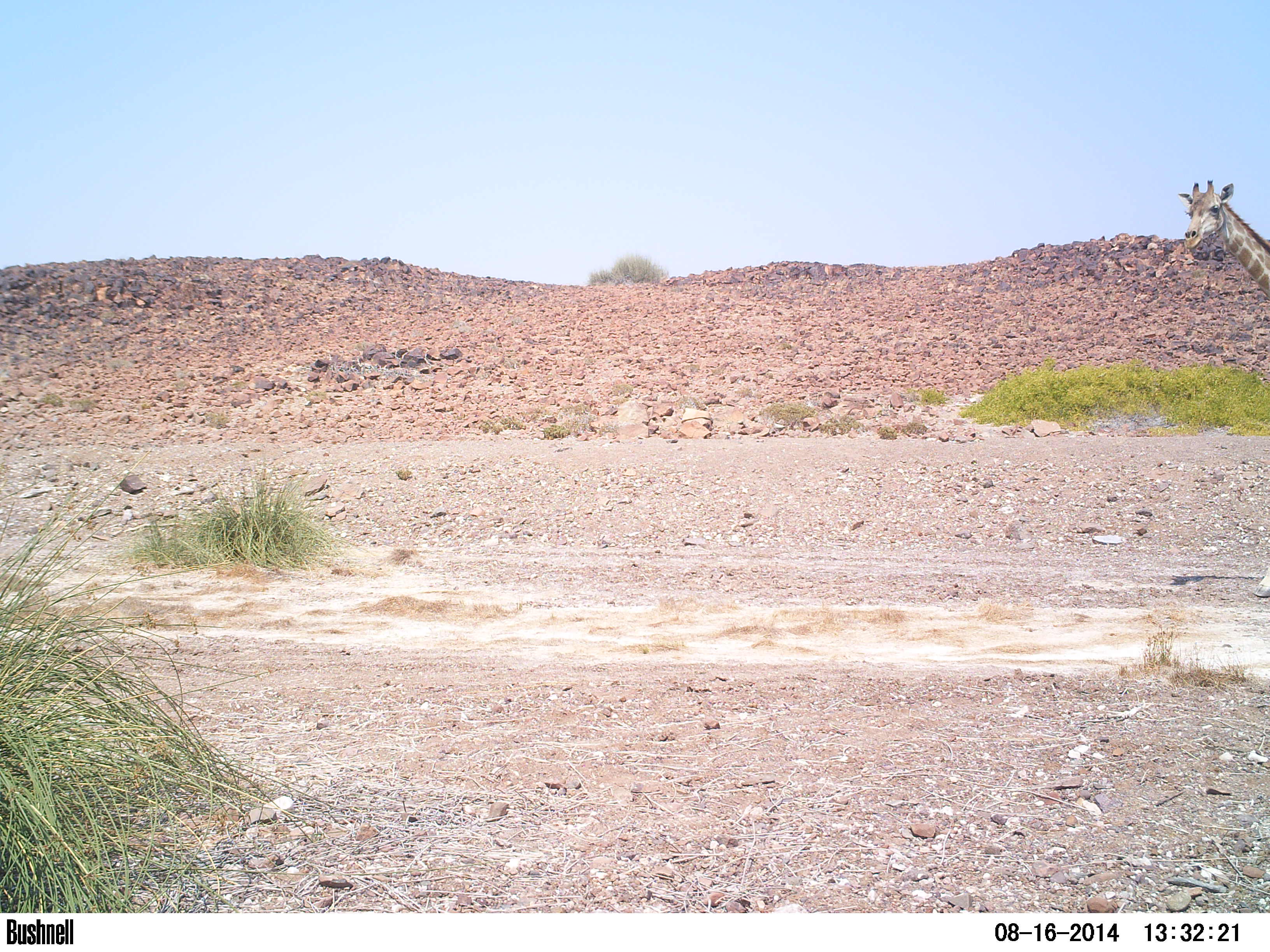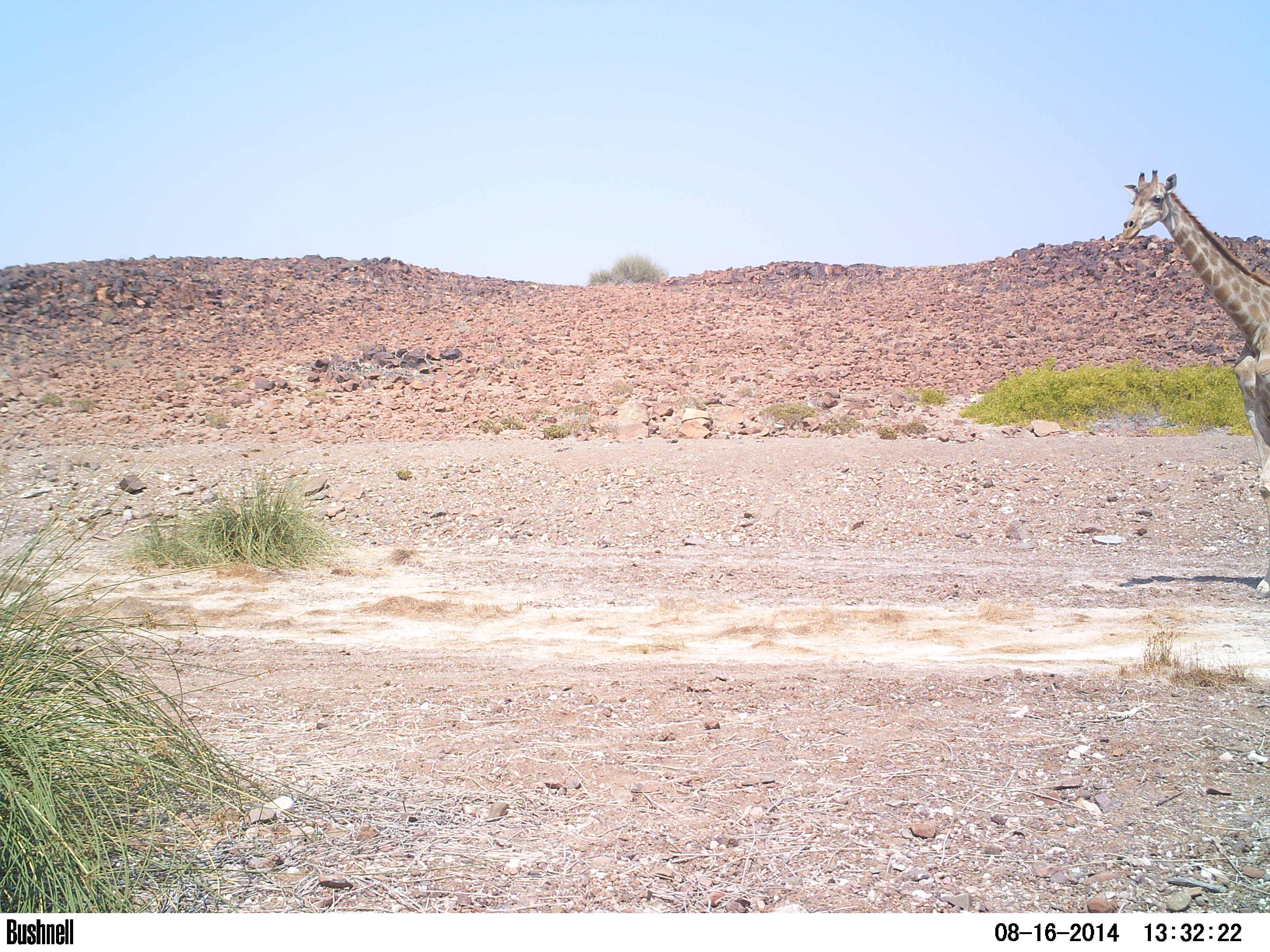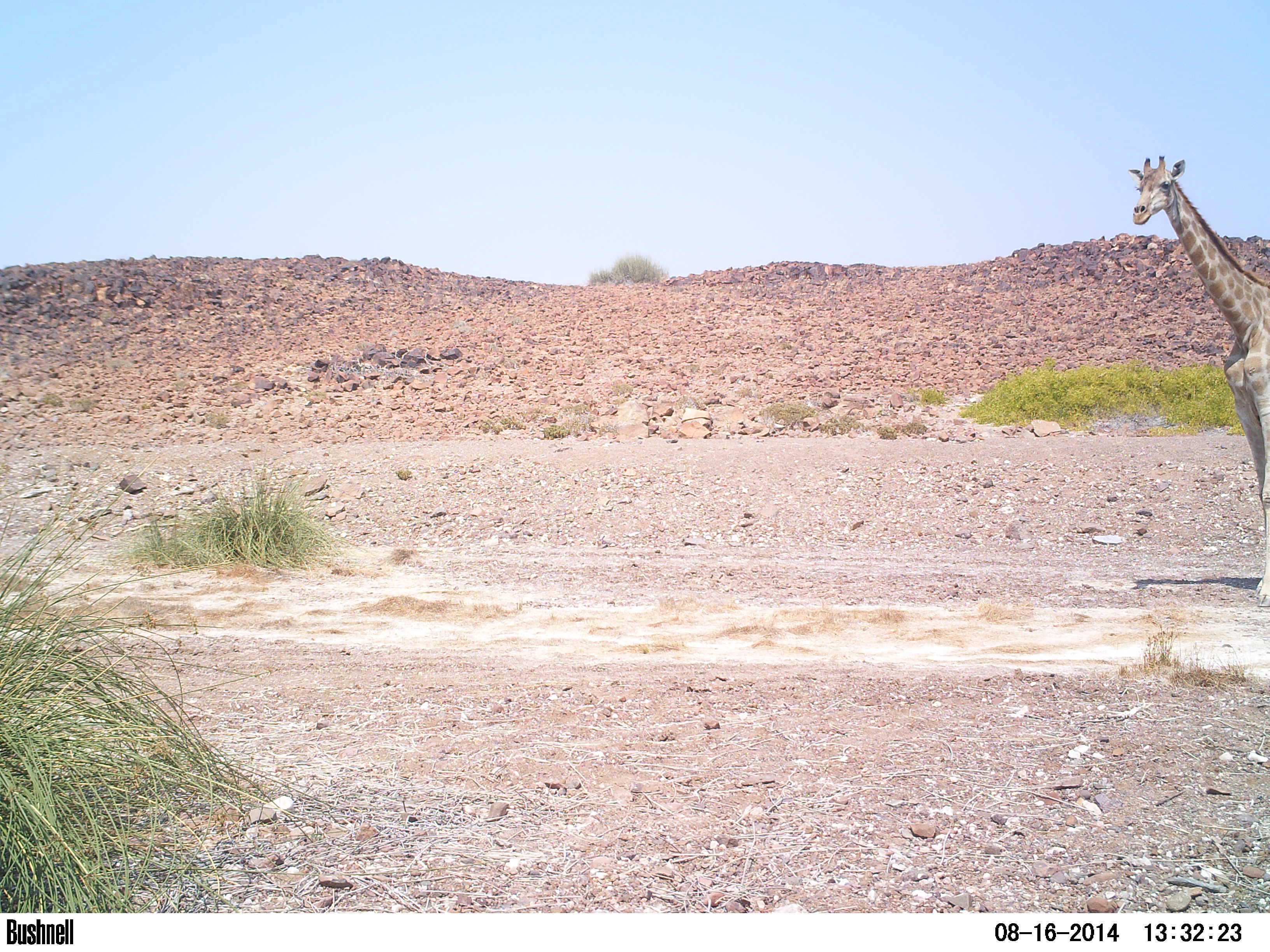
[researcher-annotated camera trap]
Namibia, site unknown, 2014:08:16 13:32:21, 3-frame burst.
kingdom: Animalia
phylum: Chordata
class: Mammalia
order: Artiodactyla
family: Giraffidae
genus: Giraffa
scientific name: Giraffa camelopardalis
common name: giraffe